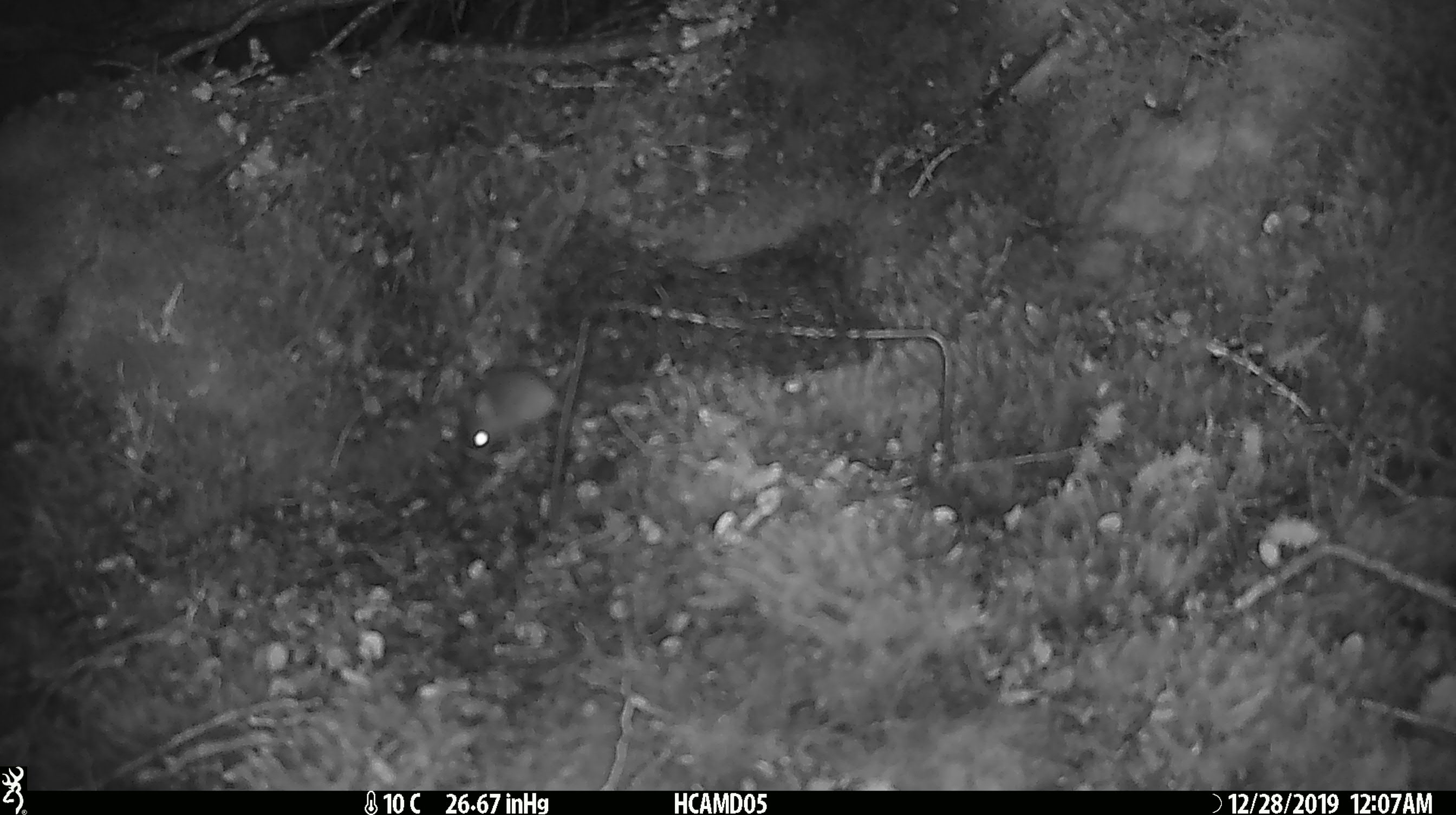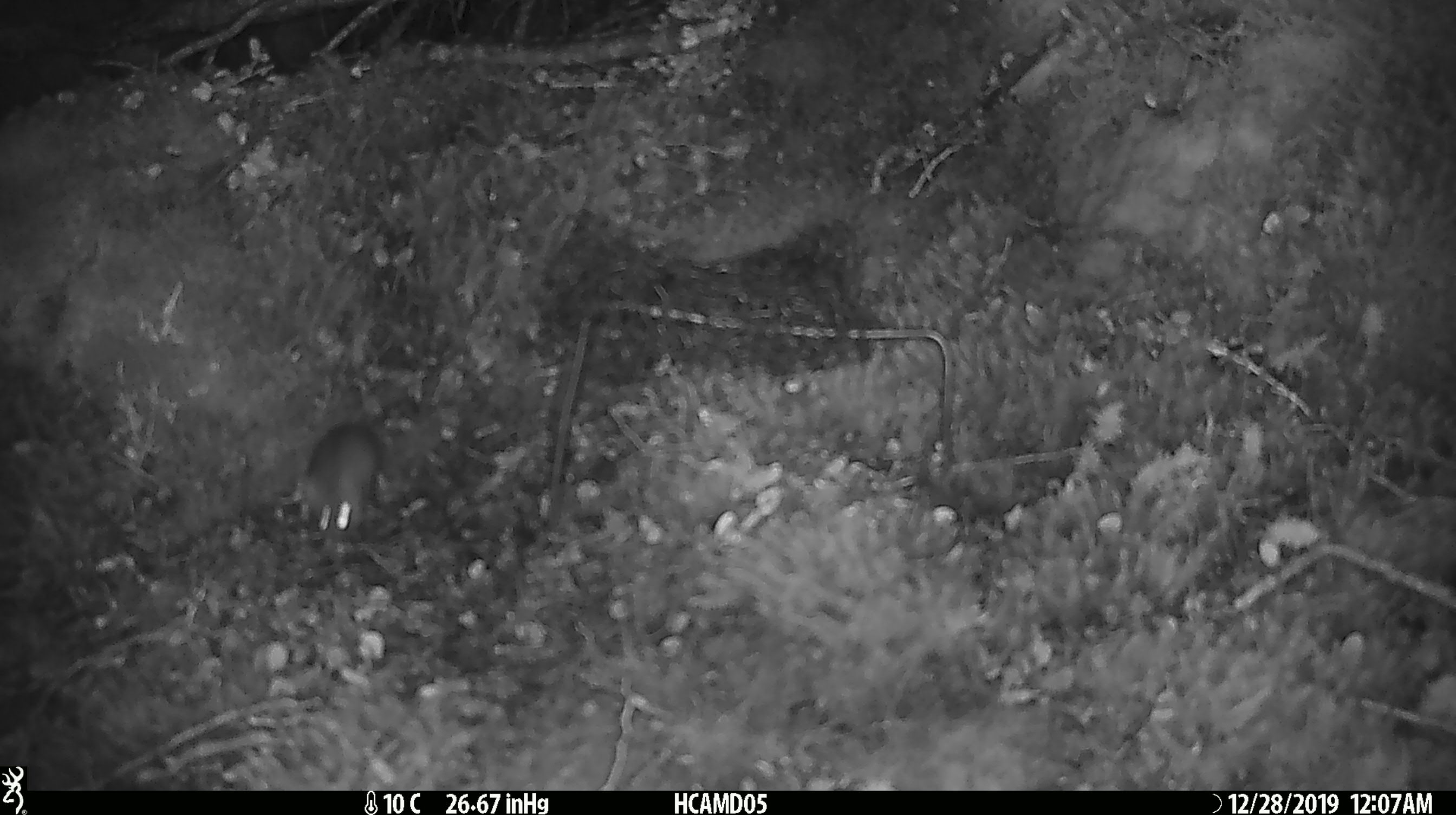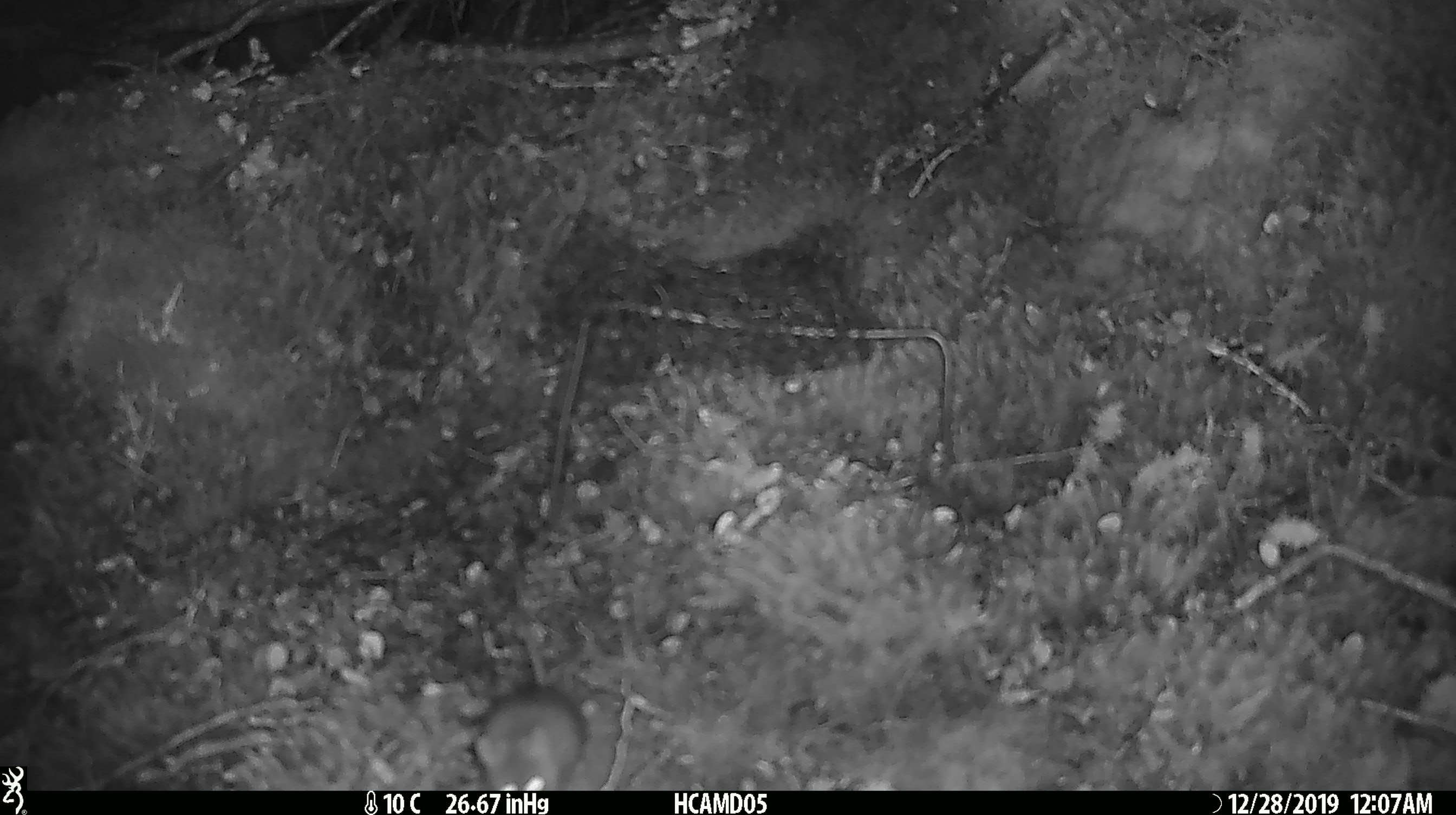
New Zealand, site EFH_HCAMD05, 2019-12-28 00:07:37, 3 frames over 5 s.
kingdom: Animalia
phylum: Chordata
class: Mammalia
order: Rodentia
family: Muridae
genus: Mus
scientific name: Mus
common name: mouse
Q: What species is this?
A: Mouse (Mus).